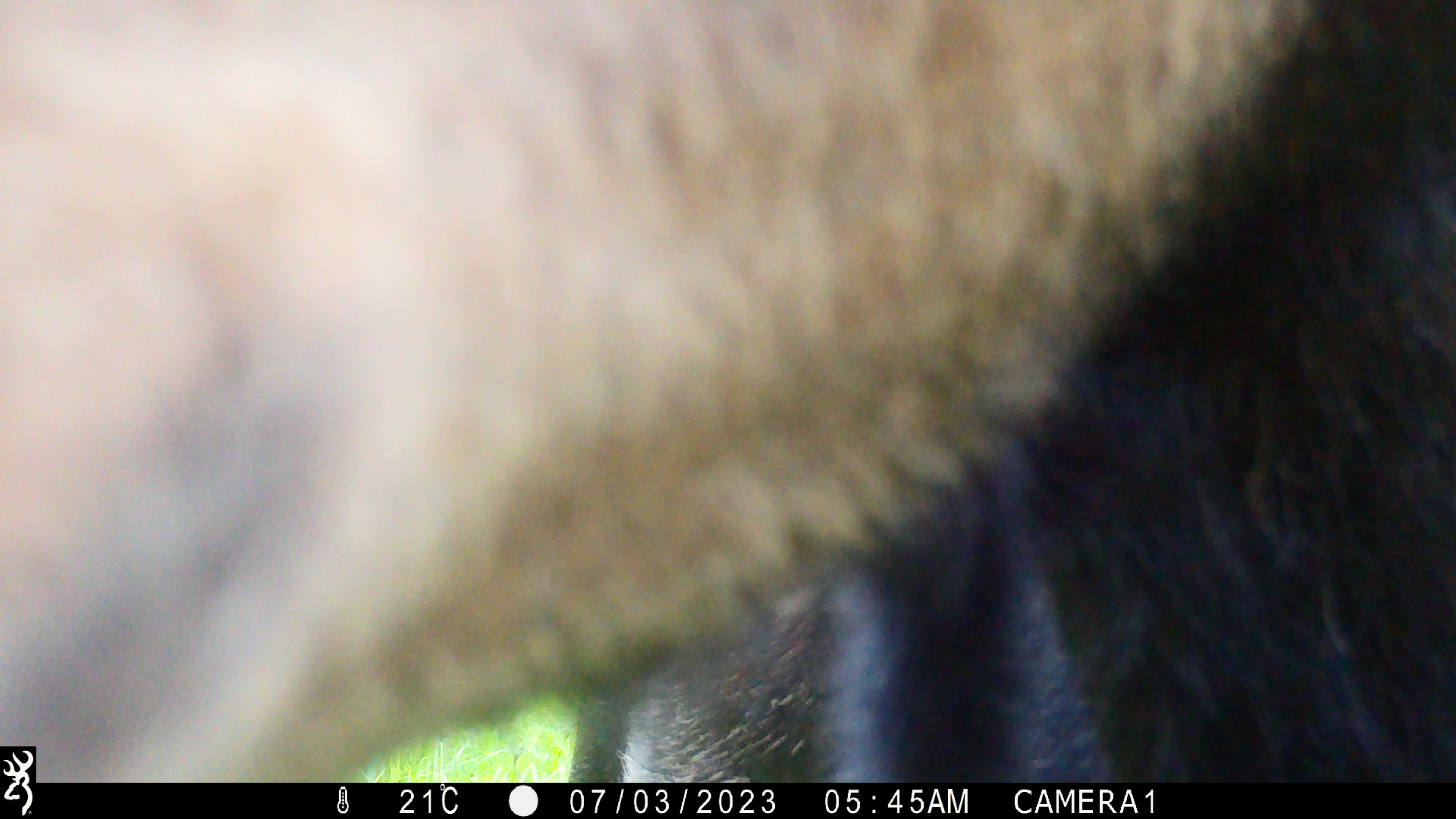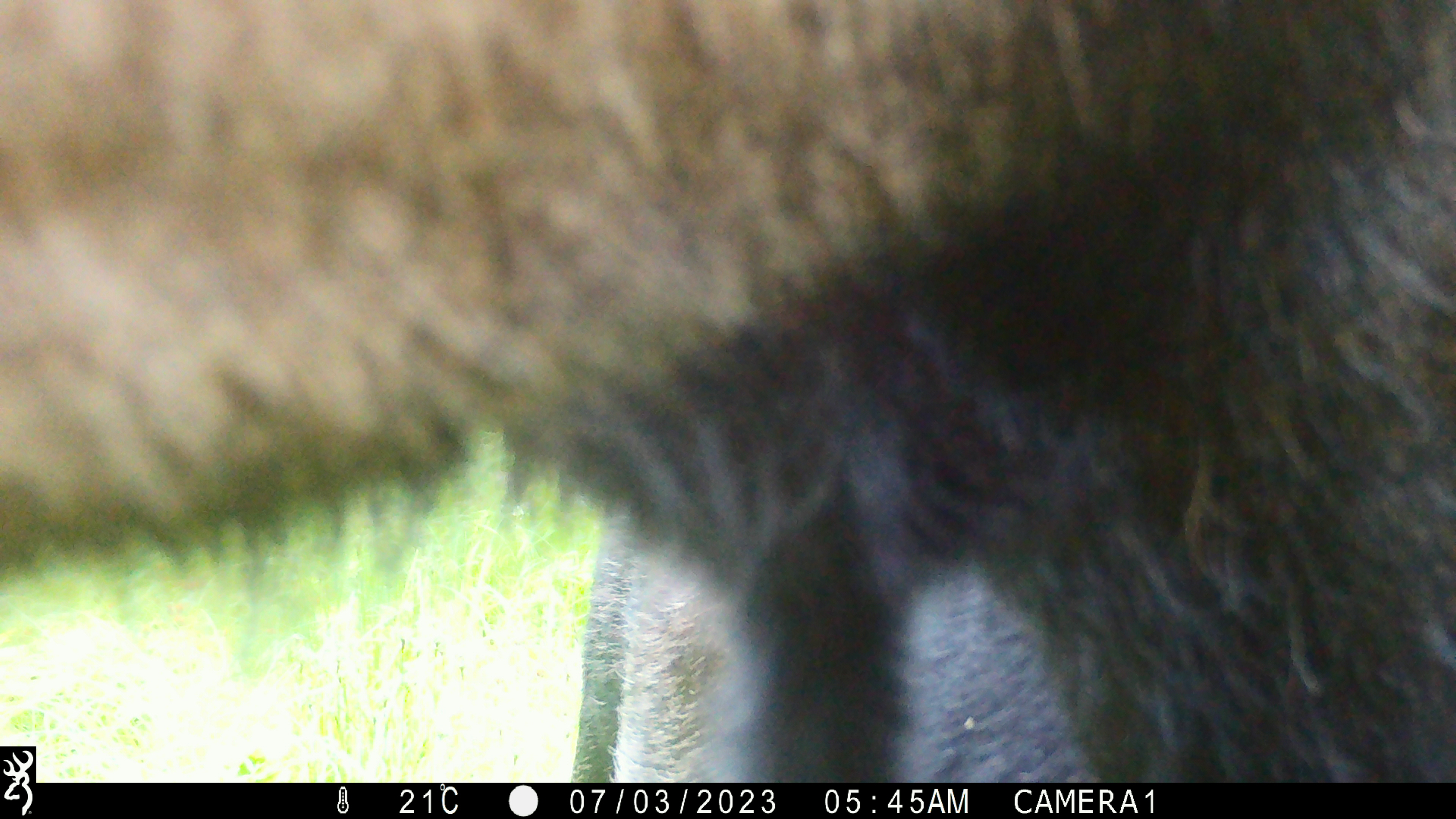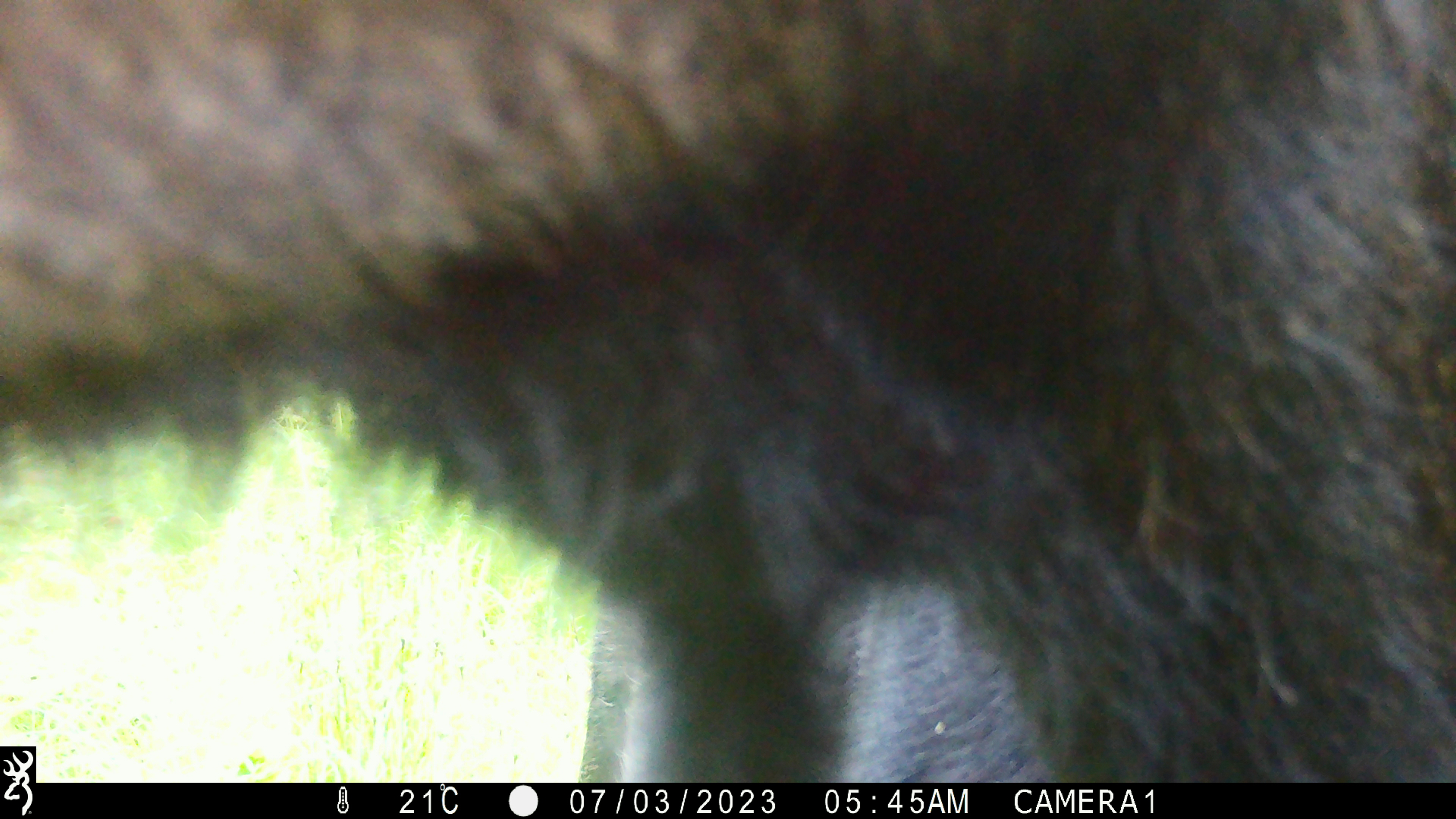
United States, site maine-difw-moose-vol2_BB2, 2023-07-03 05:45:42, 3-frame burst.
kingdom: Animalia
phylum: Chordata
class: Mammalia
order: Artiodactyla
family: Cervidae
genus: Alces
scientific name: Alces alces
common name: moose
Moose (Alces alces).